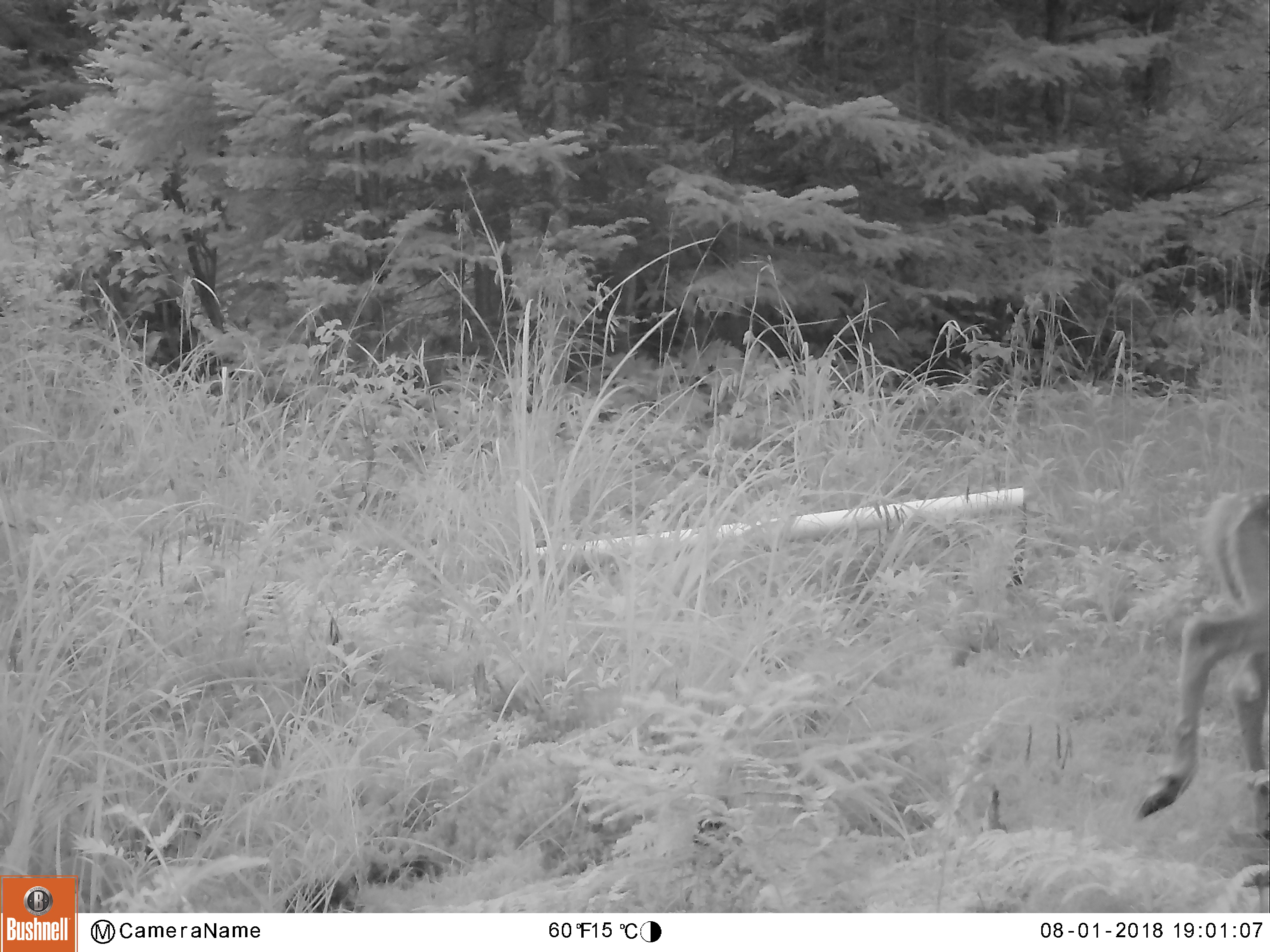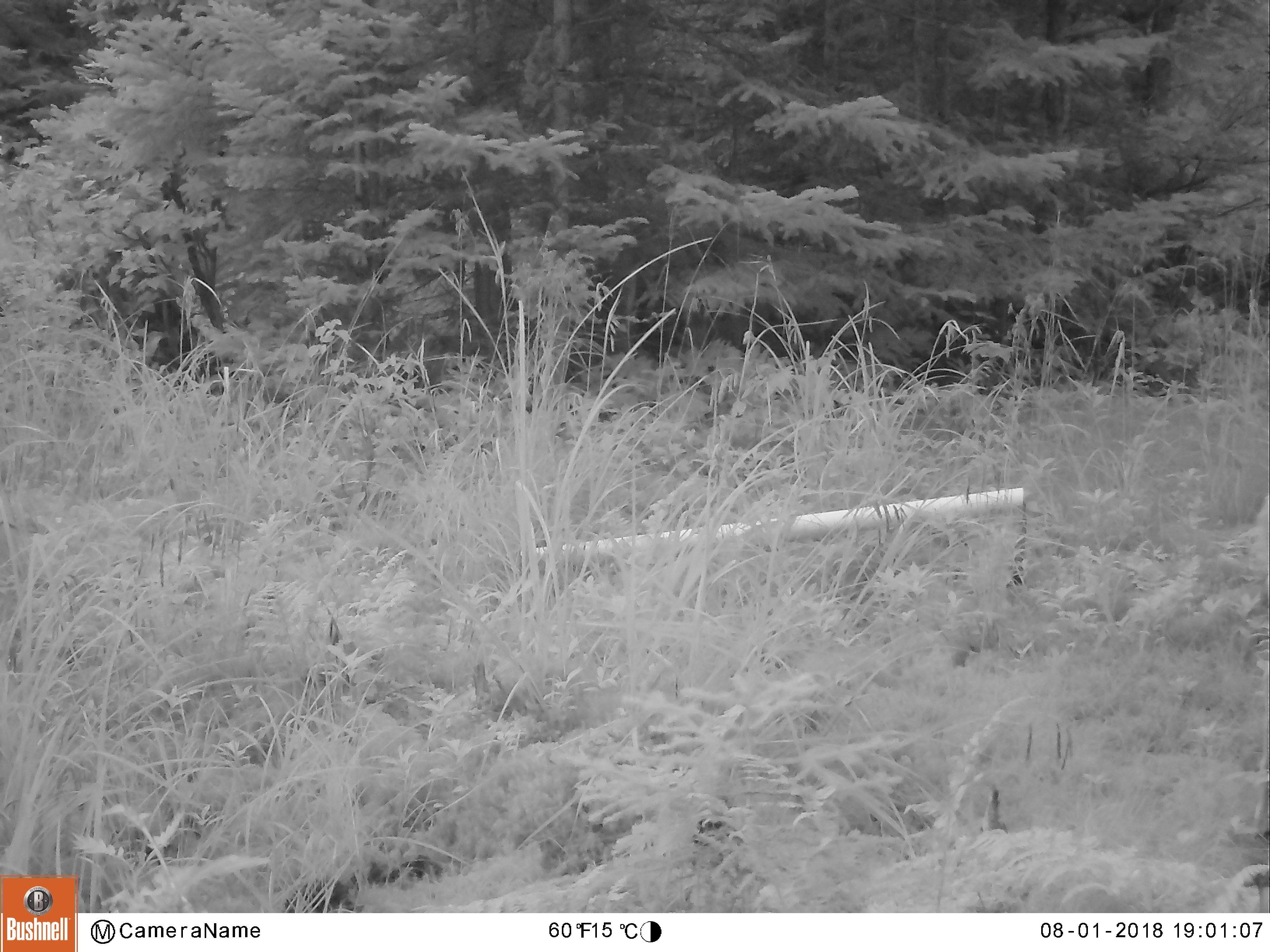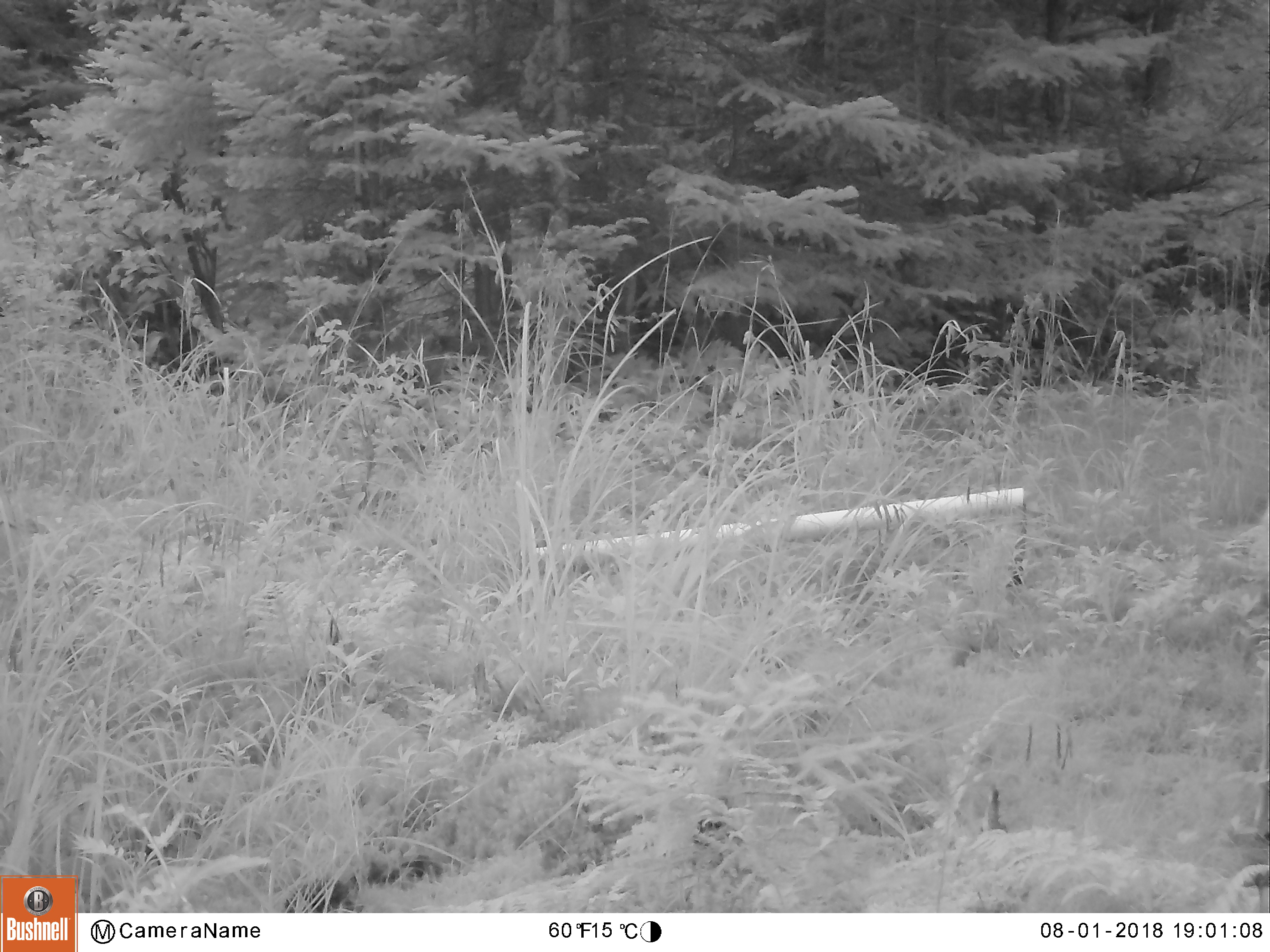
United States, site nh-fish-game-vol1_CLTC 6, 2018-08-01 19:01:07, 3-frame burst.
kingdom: Animalia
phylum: Chordata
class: Mammalia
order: Artiodactyla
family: Cervidae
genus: Odocoileus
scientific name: Odocoileus virginianus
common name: white-tailed deer